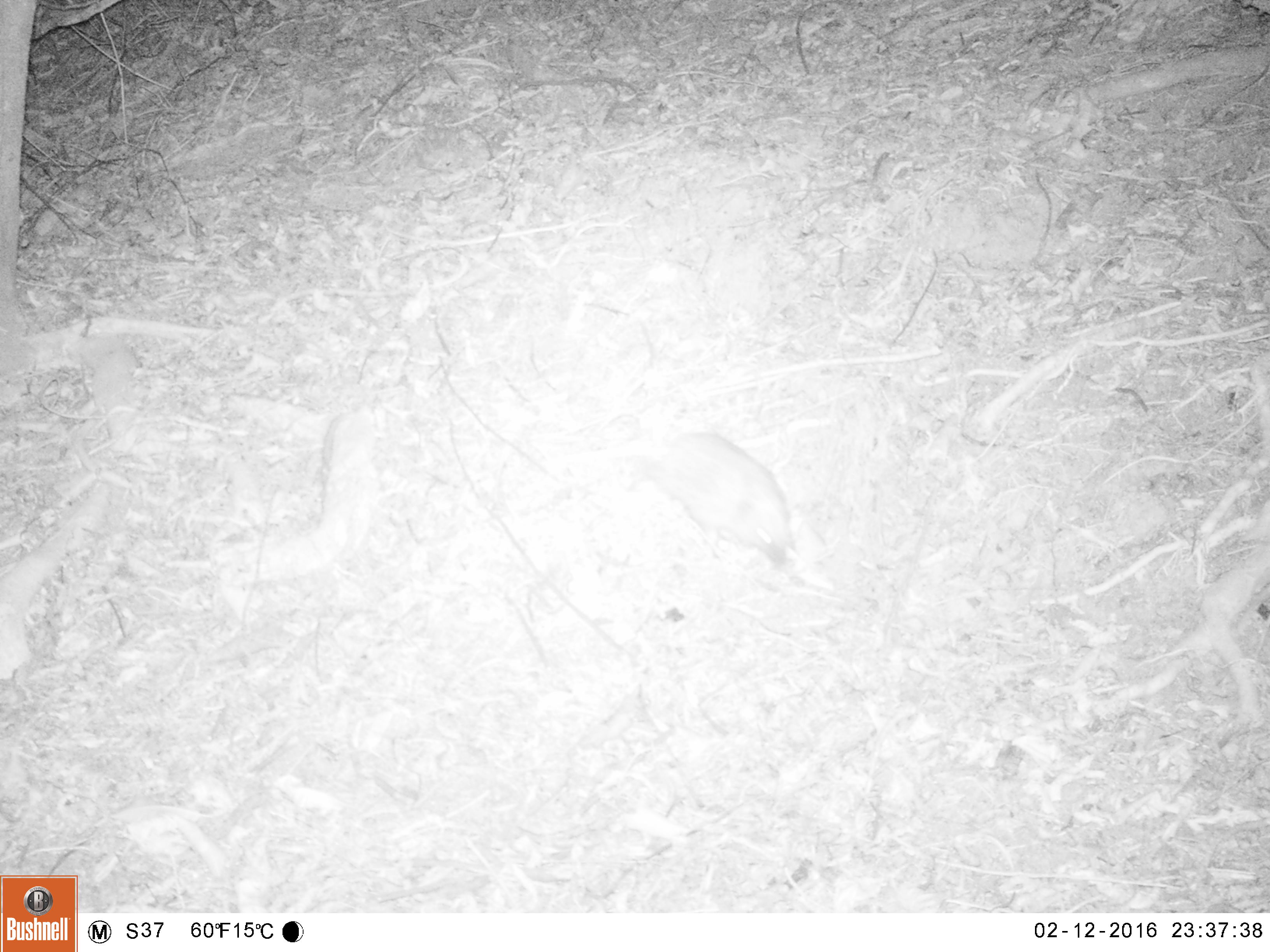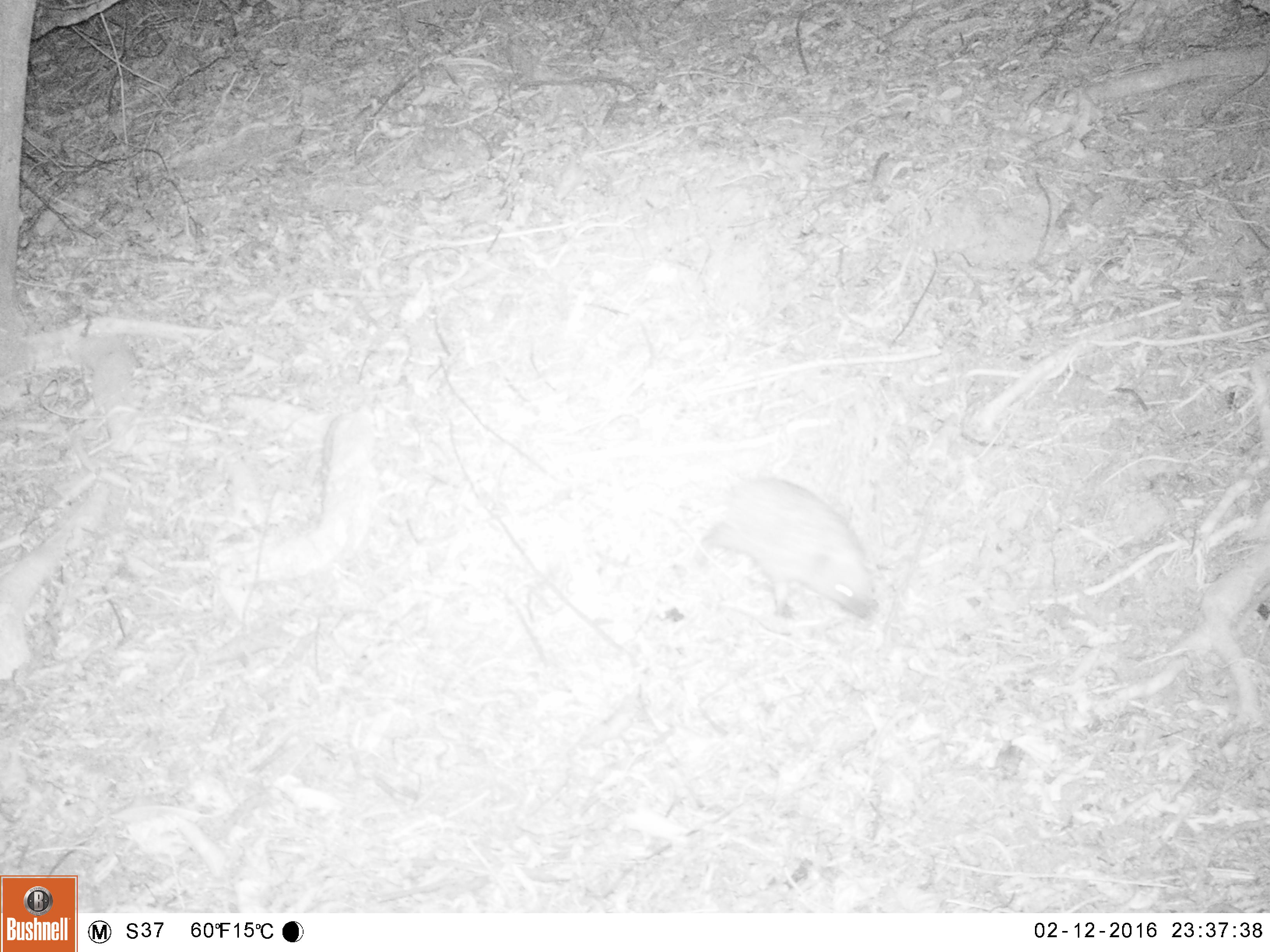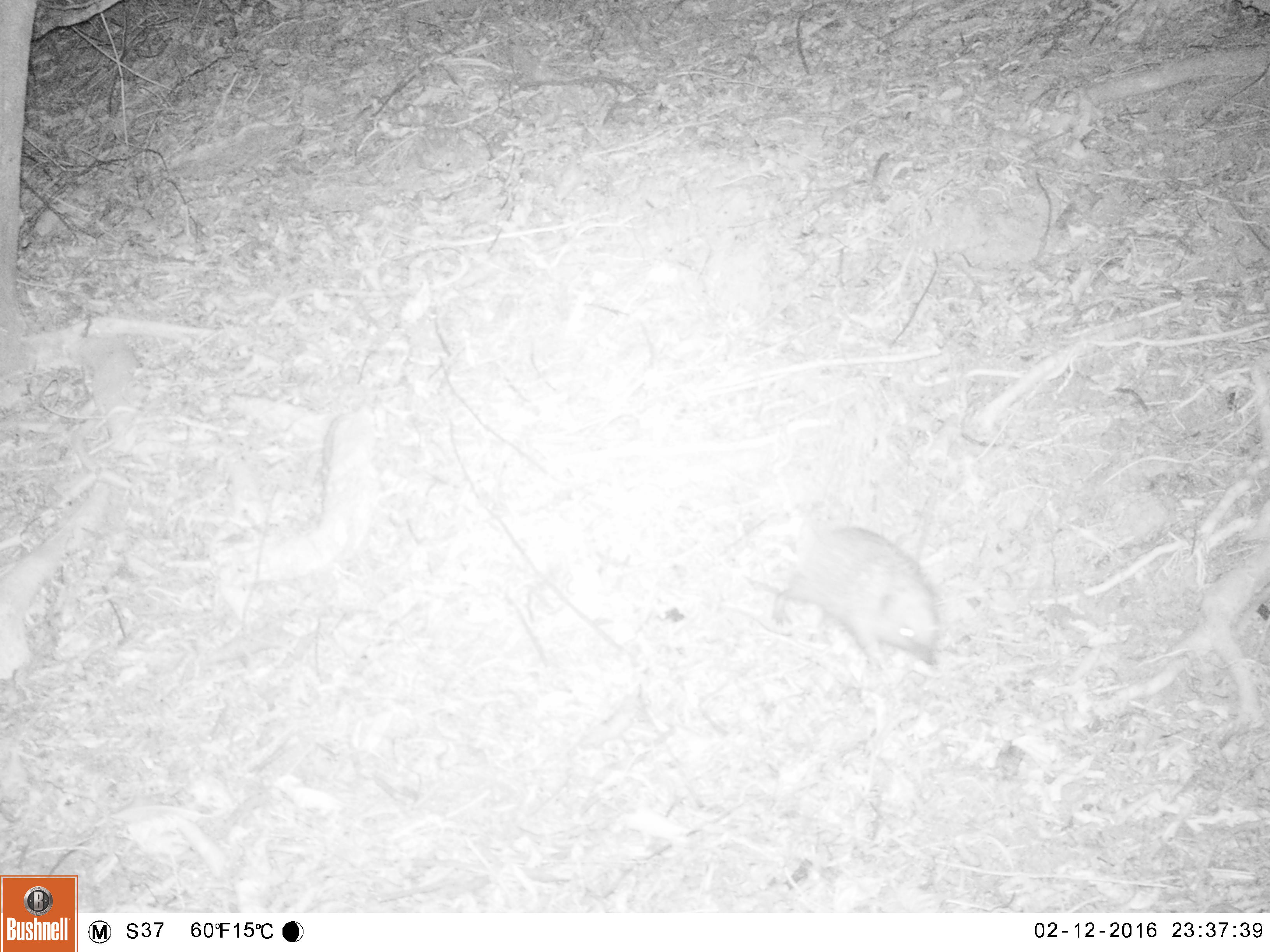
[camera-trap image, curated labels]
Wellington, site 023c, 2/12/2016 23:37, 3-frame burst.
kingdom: Animalia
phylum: Chordata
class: Mammalia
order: Eulipotyphla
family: Erinaceidae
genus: Erinaceus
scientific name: Erinaceus europaeus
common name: hedgehog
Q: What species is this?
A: Hedgehog (Erinaceus europaeus).